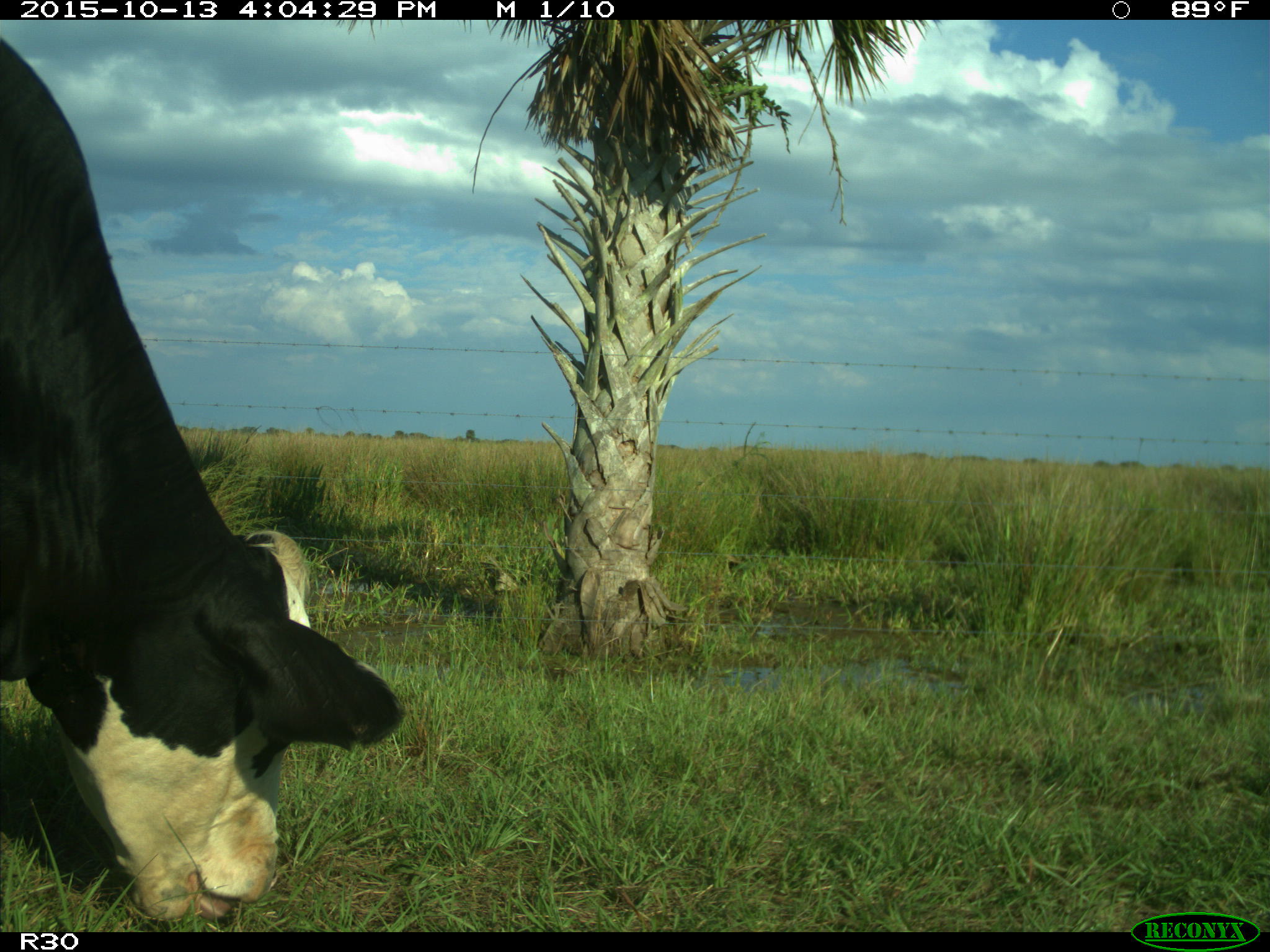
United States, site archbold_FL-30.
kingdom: Animalia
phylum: Chordata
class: Mammalia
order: Artiodactyla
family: Bovidae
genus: Bos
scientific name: Bos taurus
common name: domestic cow